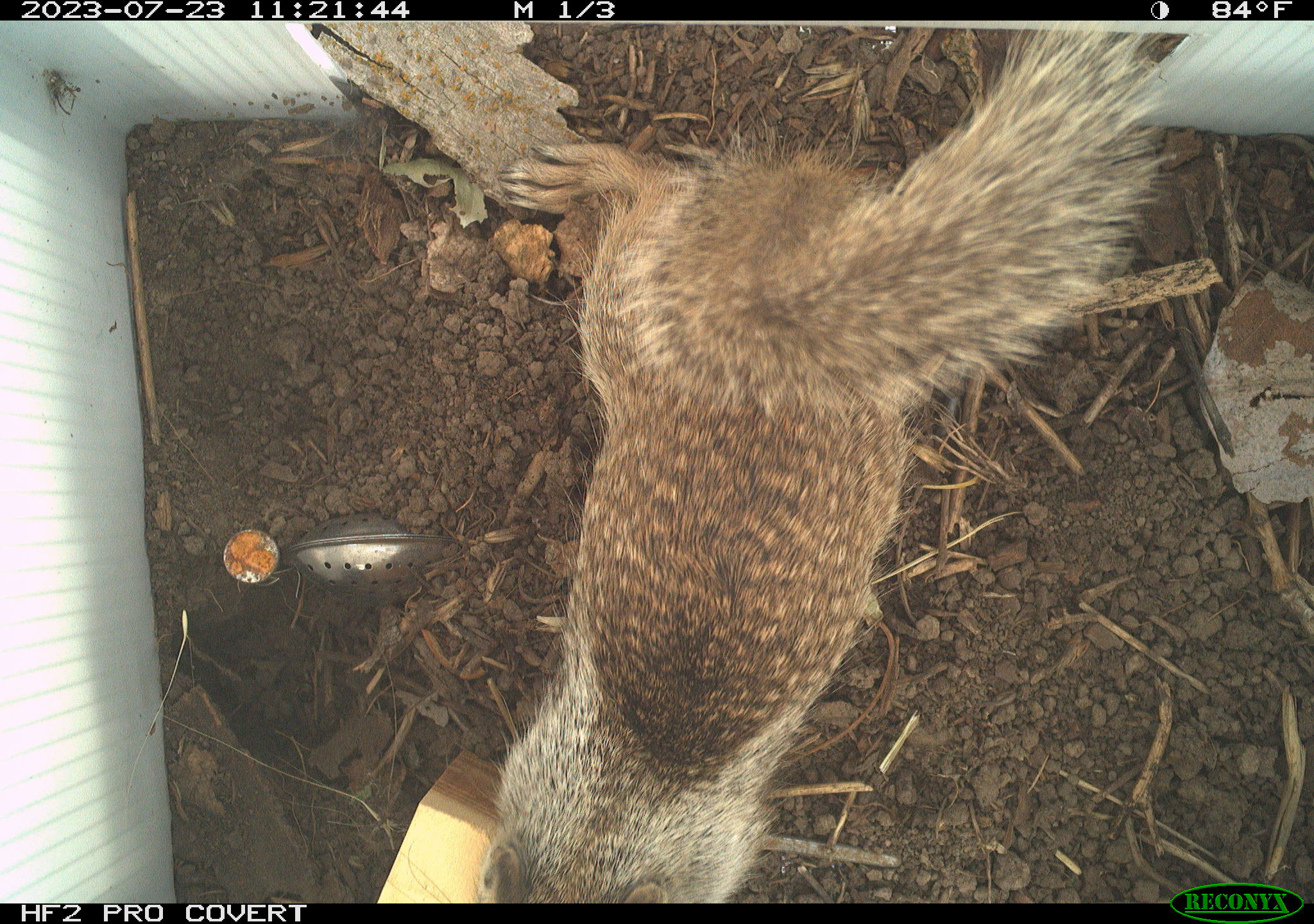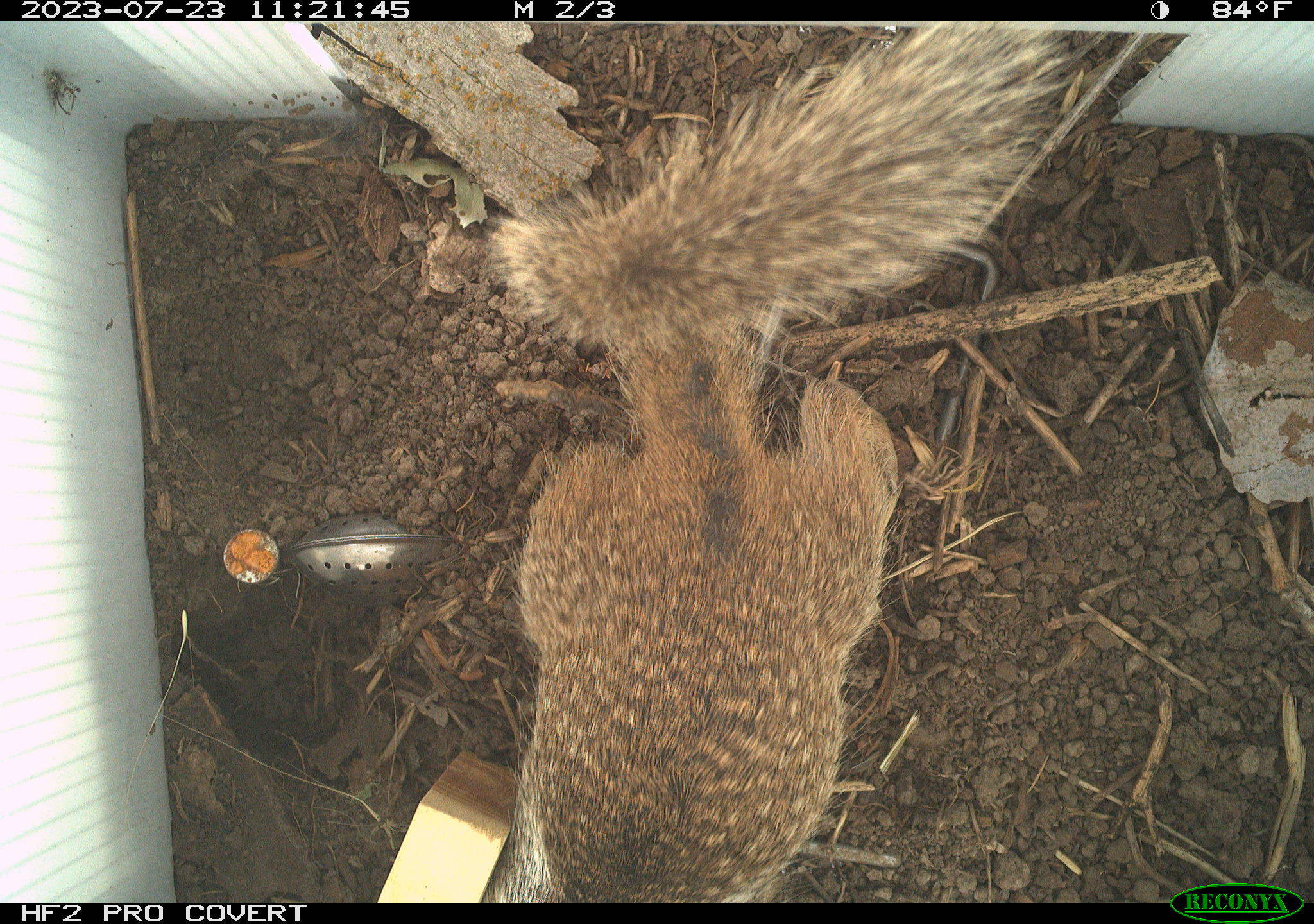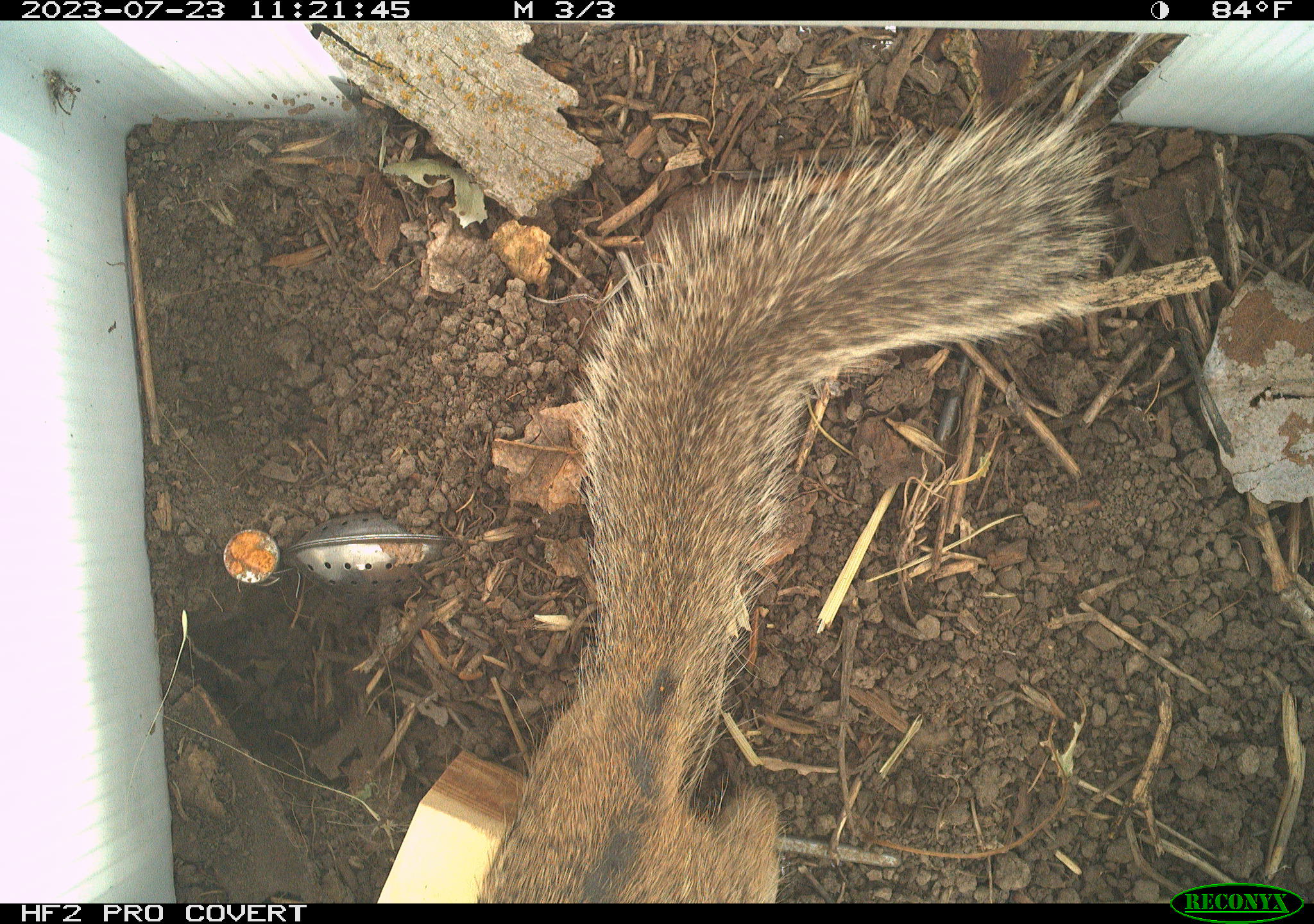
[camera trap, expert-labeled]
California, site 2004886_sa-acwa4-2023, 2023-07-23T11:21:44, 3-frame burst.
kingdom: Animalia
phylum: Chordata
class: Mammalia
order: Rodentia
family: Sciuridae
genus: Otospermophilus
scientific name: Otospermophilus beecheyi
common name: california ground squirrel